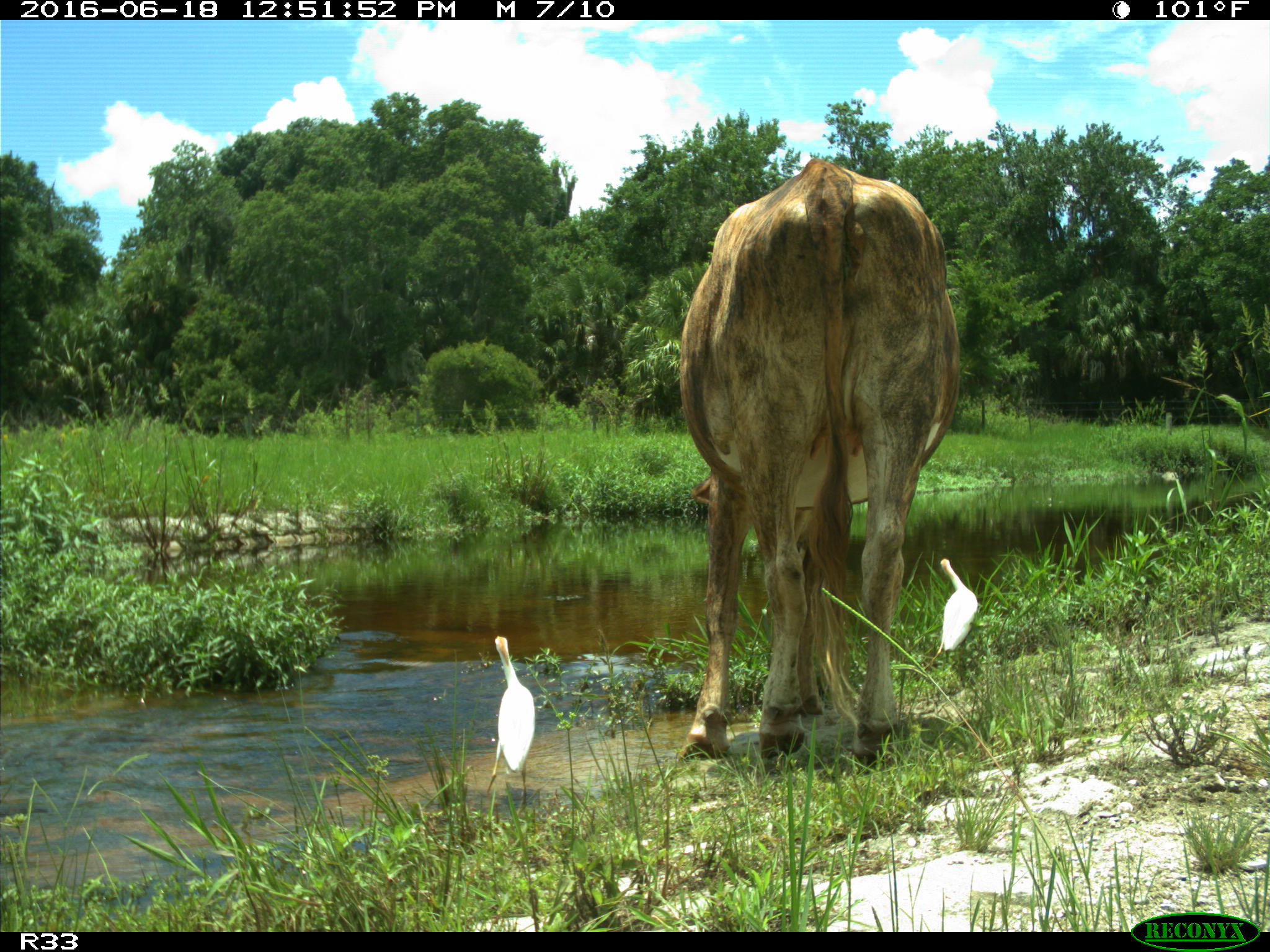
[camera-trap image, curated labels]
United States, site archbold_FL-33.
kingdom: Animalia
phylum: Chordata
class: Mammalia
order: Artiodactyla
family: Bovidae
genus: Bos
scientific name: Bos taurus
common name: domestic cow